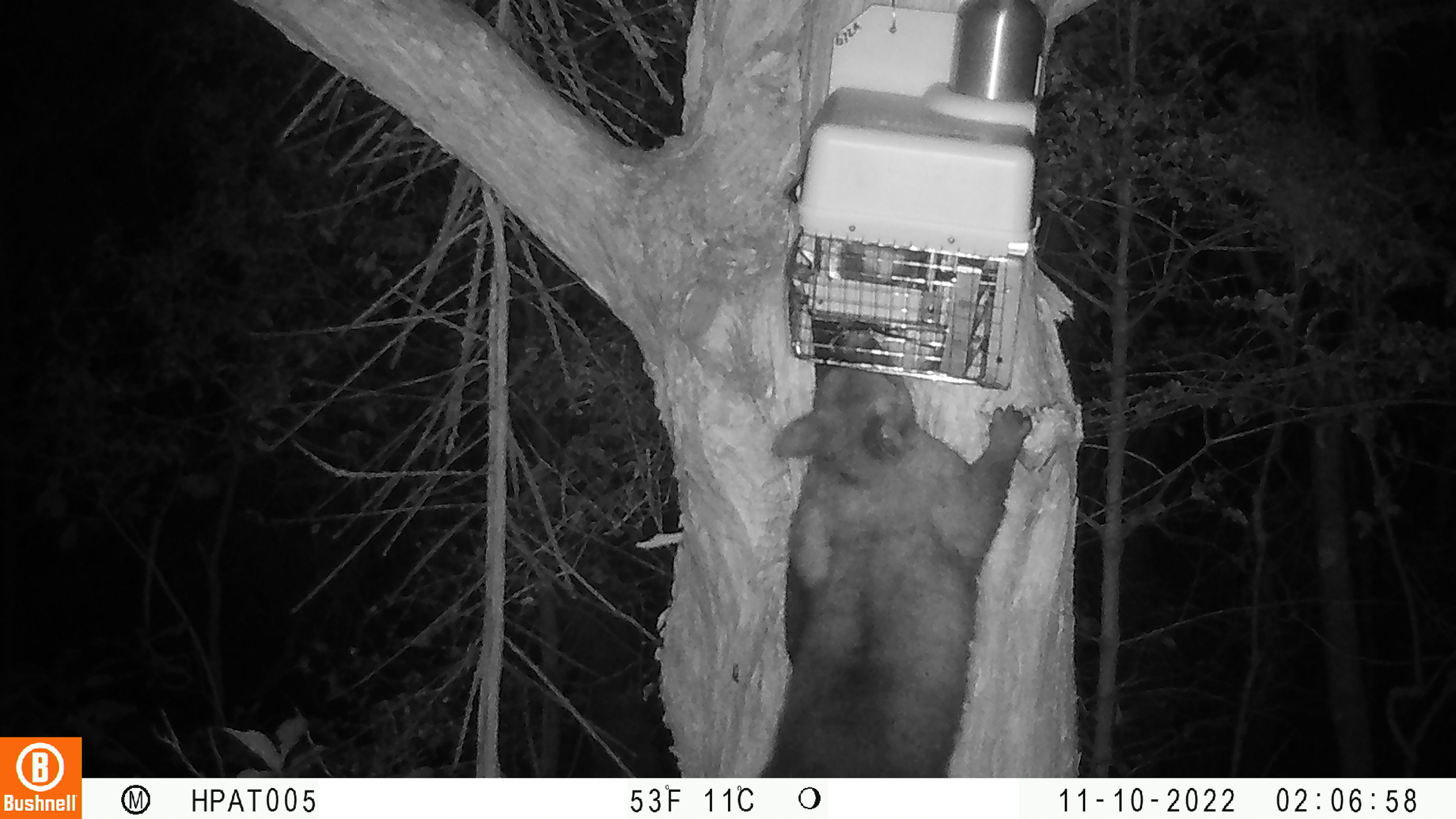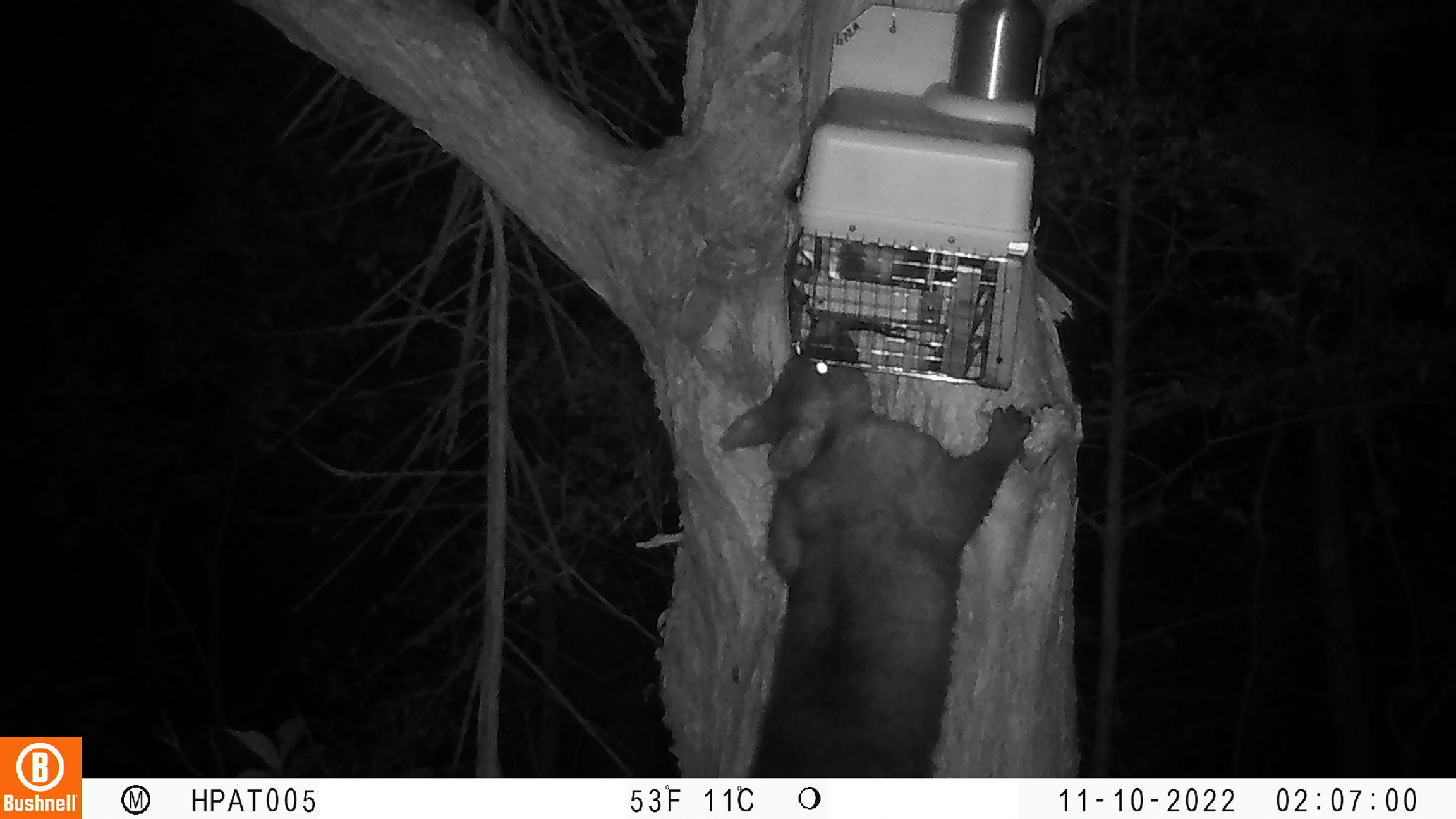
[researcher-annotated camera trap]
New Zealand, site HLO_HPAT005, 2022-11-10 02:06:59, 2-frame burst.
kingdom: Animalia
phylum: Chordata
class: Mammalia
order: Diprotodontia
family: Phalangeridae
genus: Trichosurus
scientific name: Trichosurus vulpecula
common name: common brushtail possum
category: possum